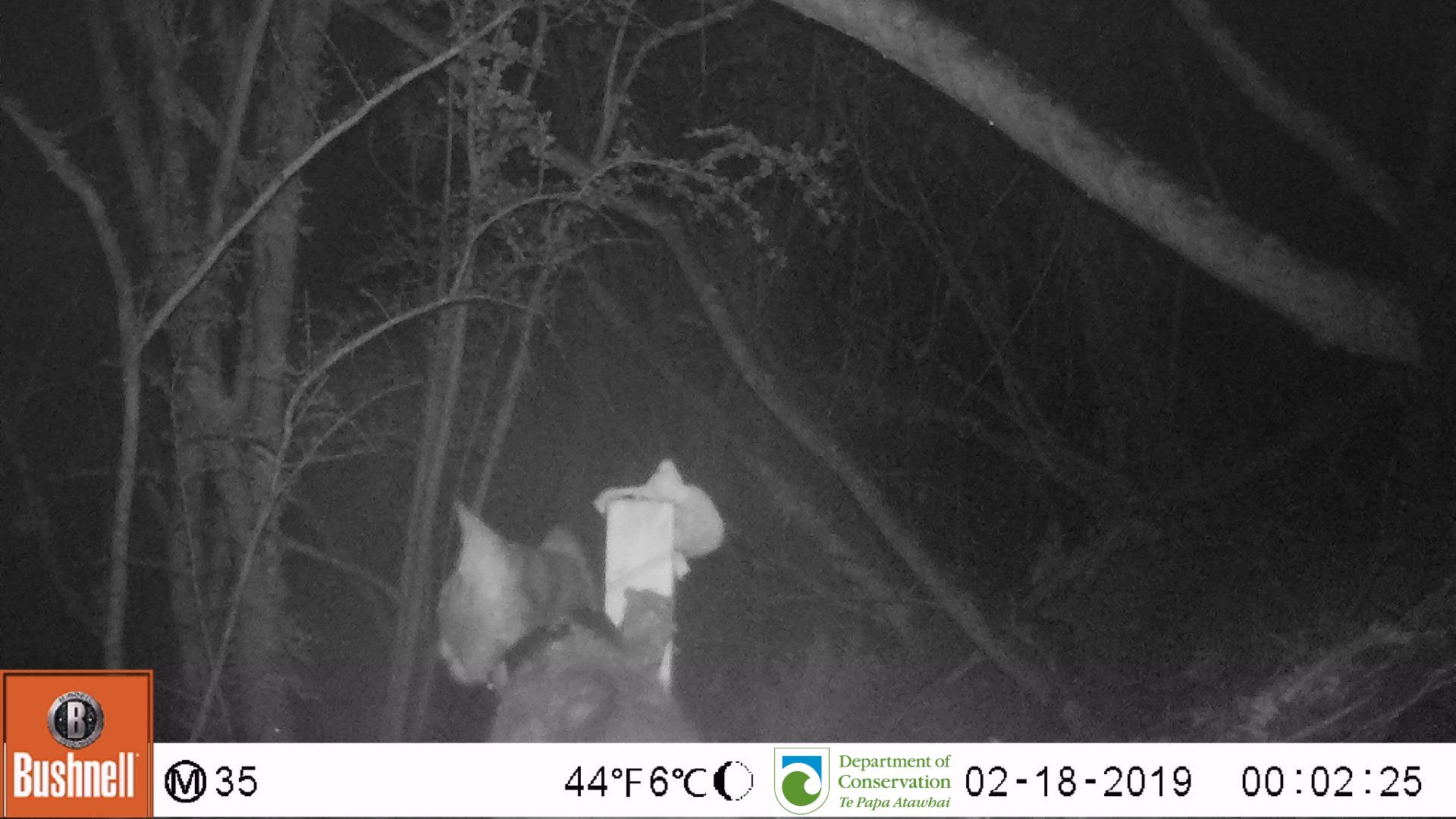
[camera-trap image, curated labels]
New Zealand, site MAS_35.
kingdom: Animalia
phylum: Chordata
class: Mammalia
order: Carnivora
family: Felidae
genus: Felis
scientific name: Felis catus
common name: domestic cat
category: cat